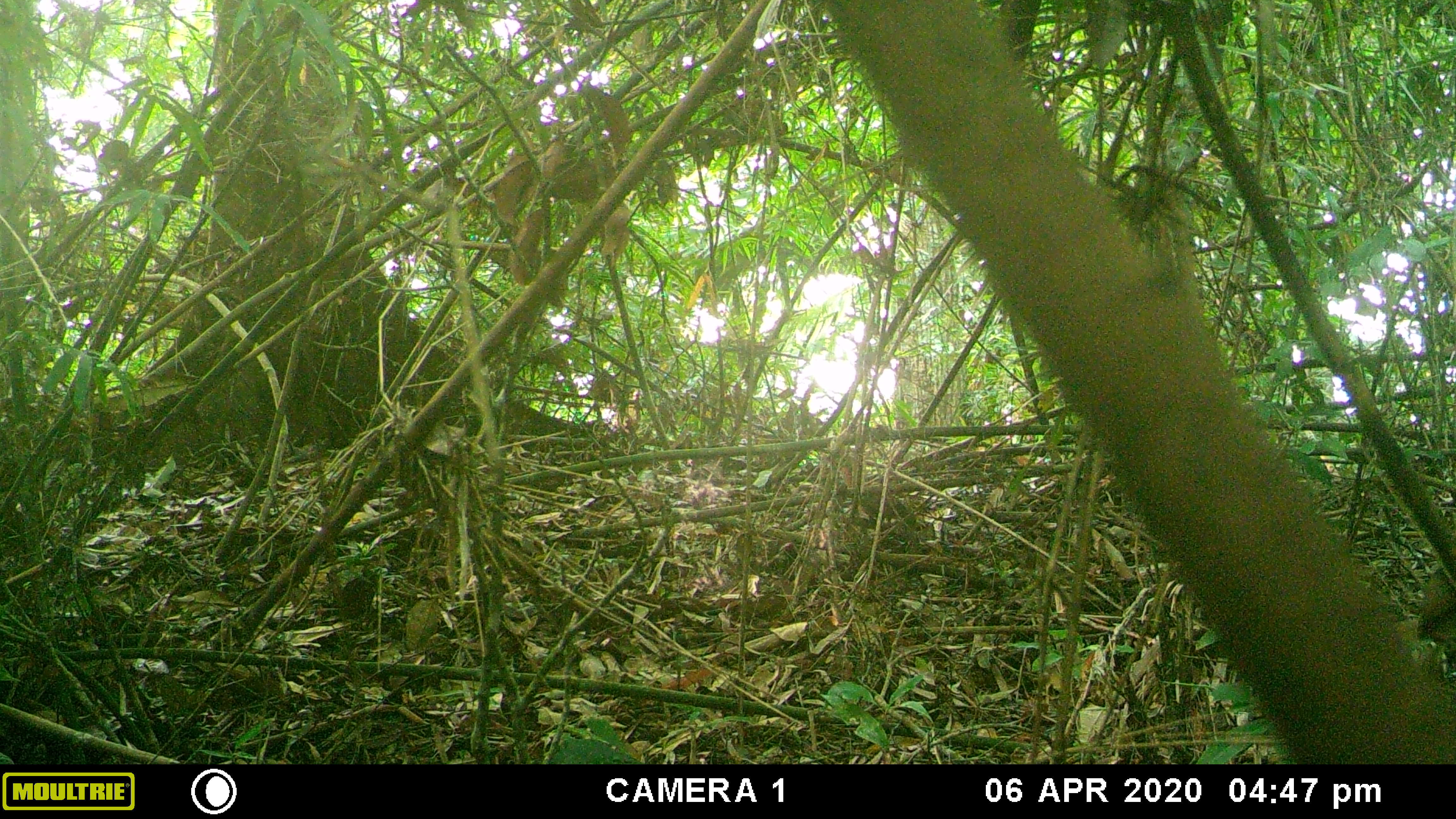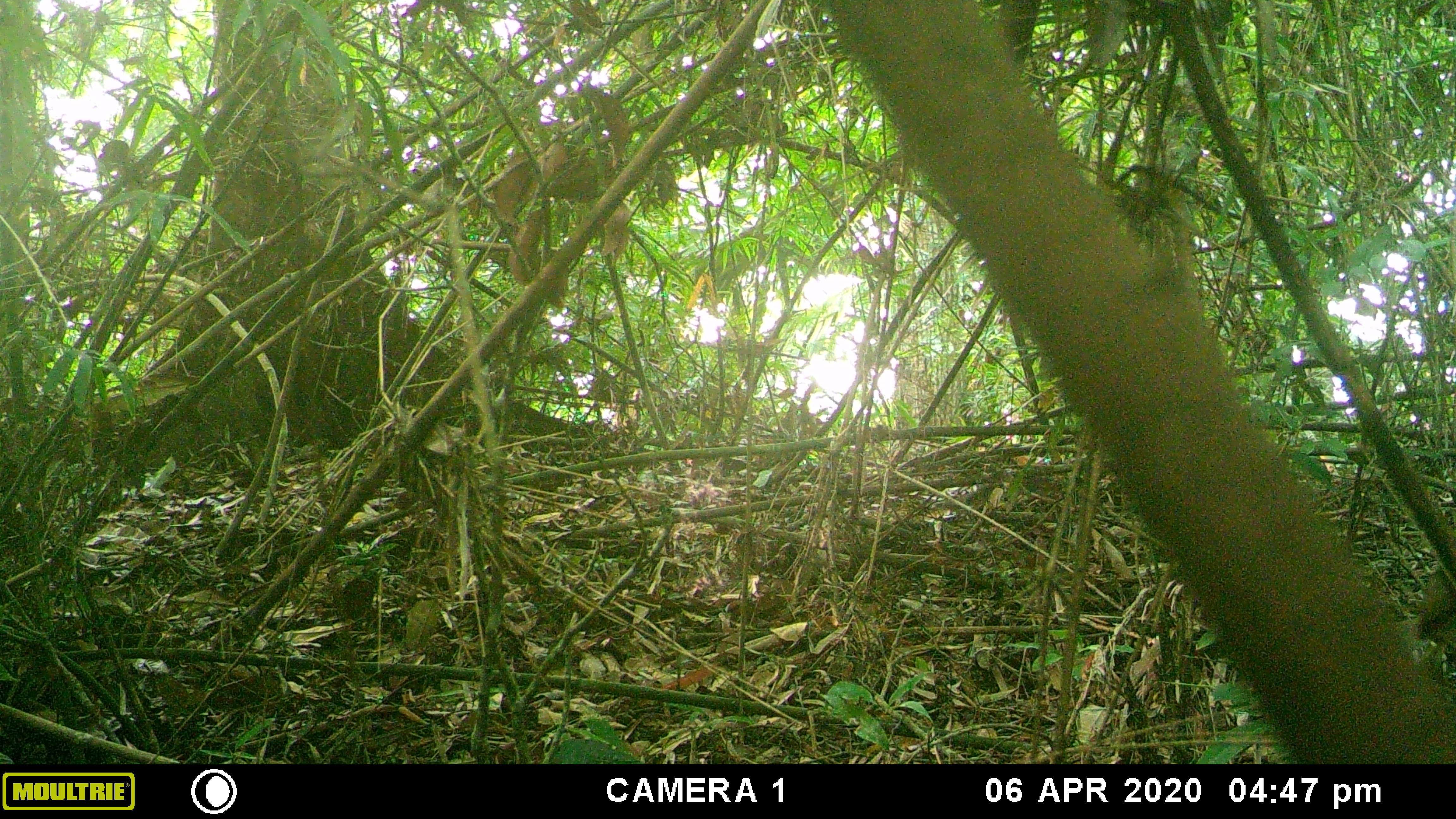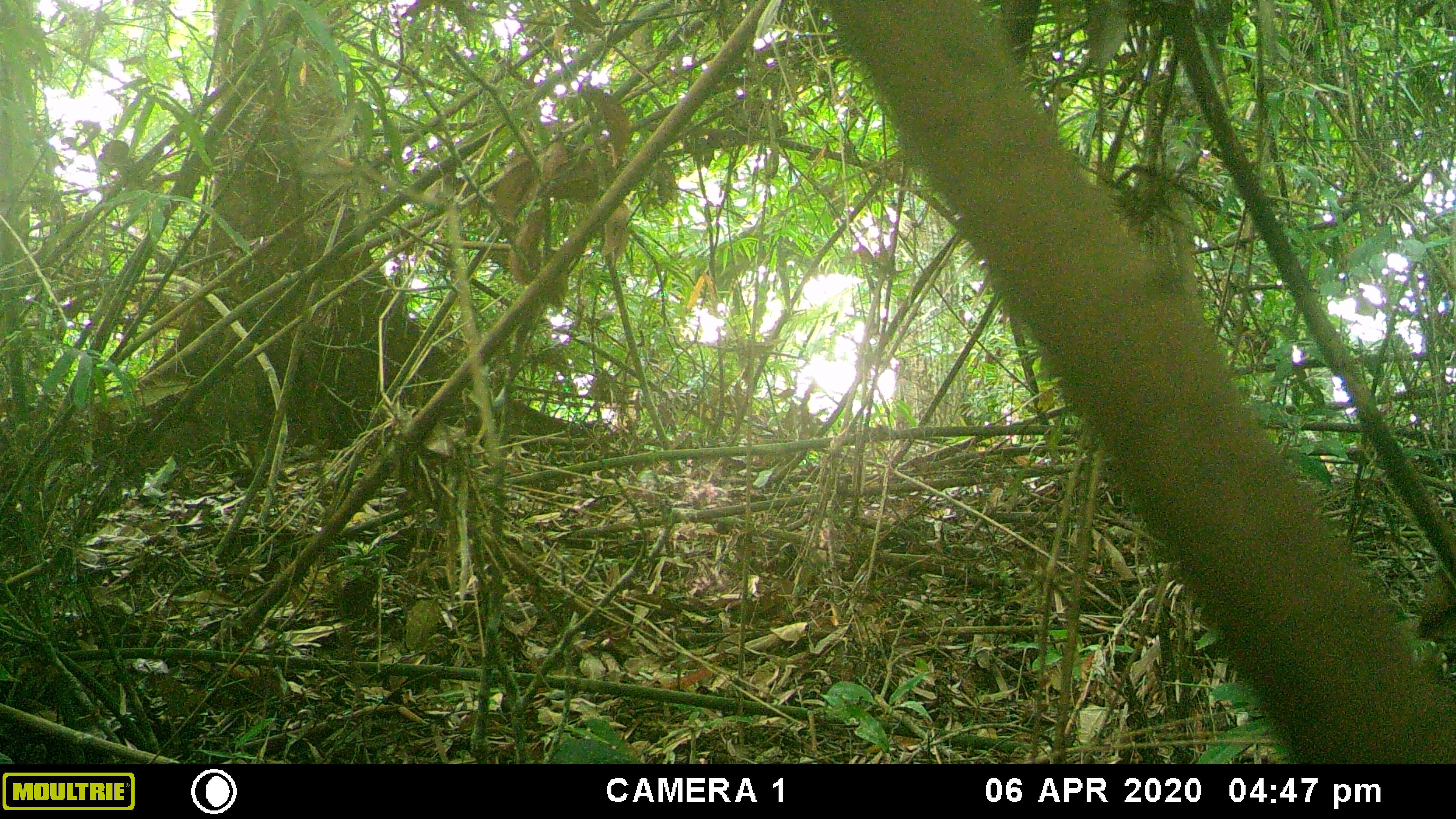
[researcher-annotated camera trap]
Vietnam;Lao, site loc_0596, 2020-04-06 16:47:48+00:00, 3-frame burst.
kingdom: Animalia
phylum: Chordata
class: Mammalia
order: Scandentia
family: Tupaiidae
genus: Tupaia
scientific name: Tupaia belangeri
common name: northern treeshrew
Northern treeshrew (Tupaia belangeri). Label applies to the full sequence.